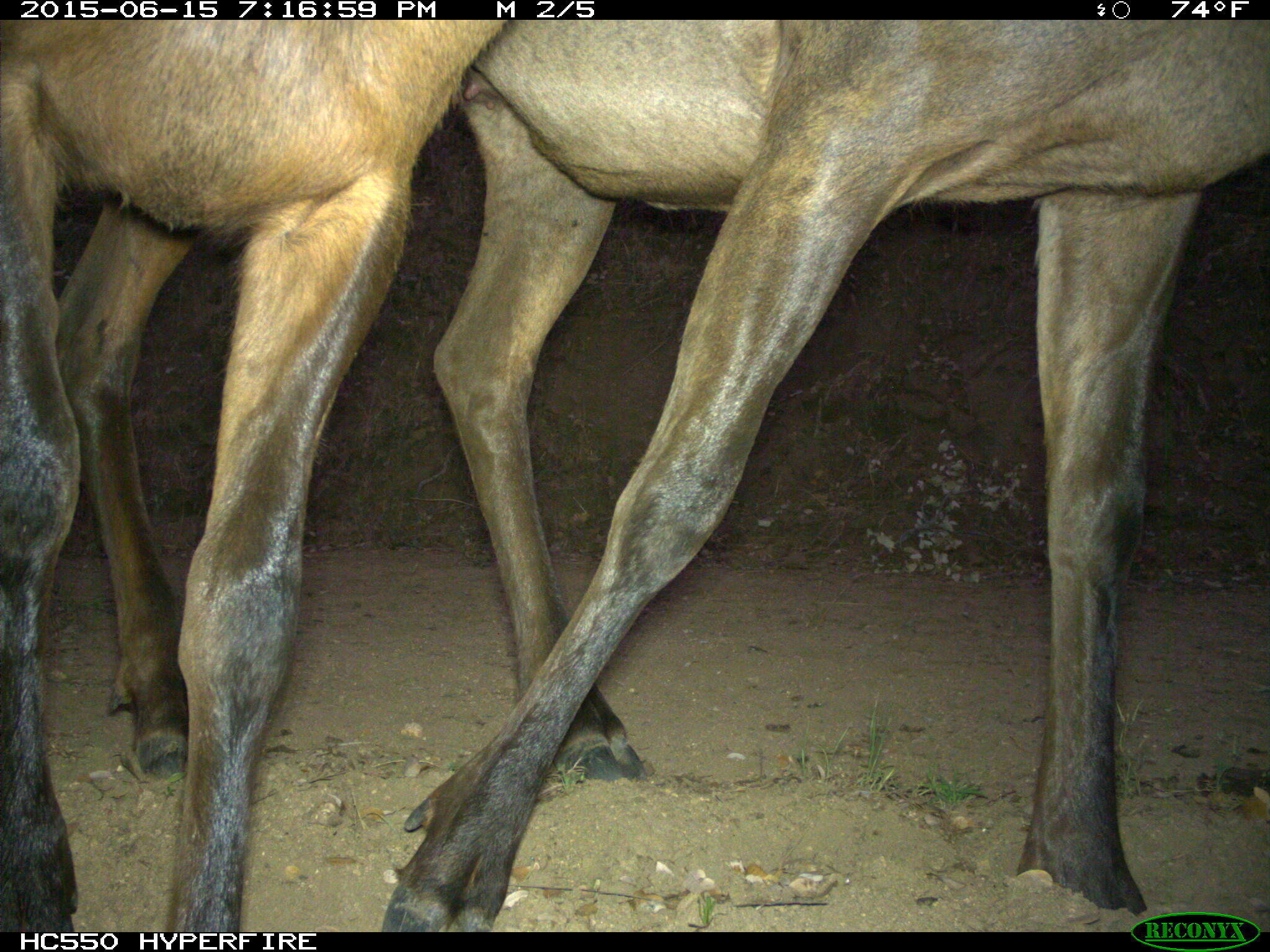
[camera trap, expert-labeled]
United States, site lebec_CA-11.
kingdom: Animalia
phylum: Chordata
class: Mammalia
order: Artiodactyla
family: Cervidae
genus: Cervus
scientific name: Cervus canadensis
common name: elk